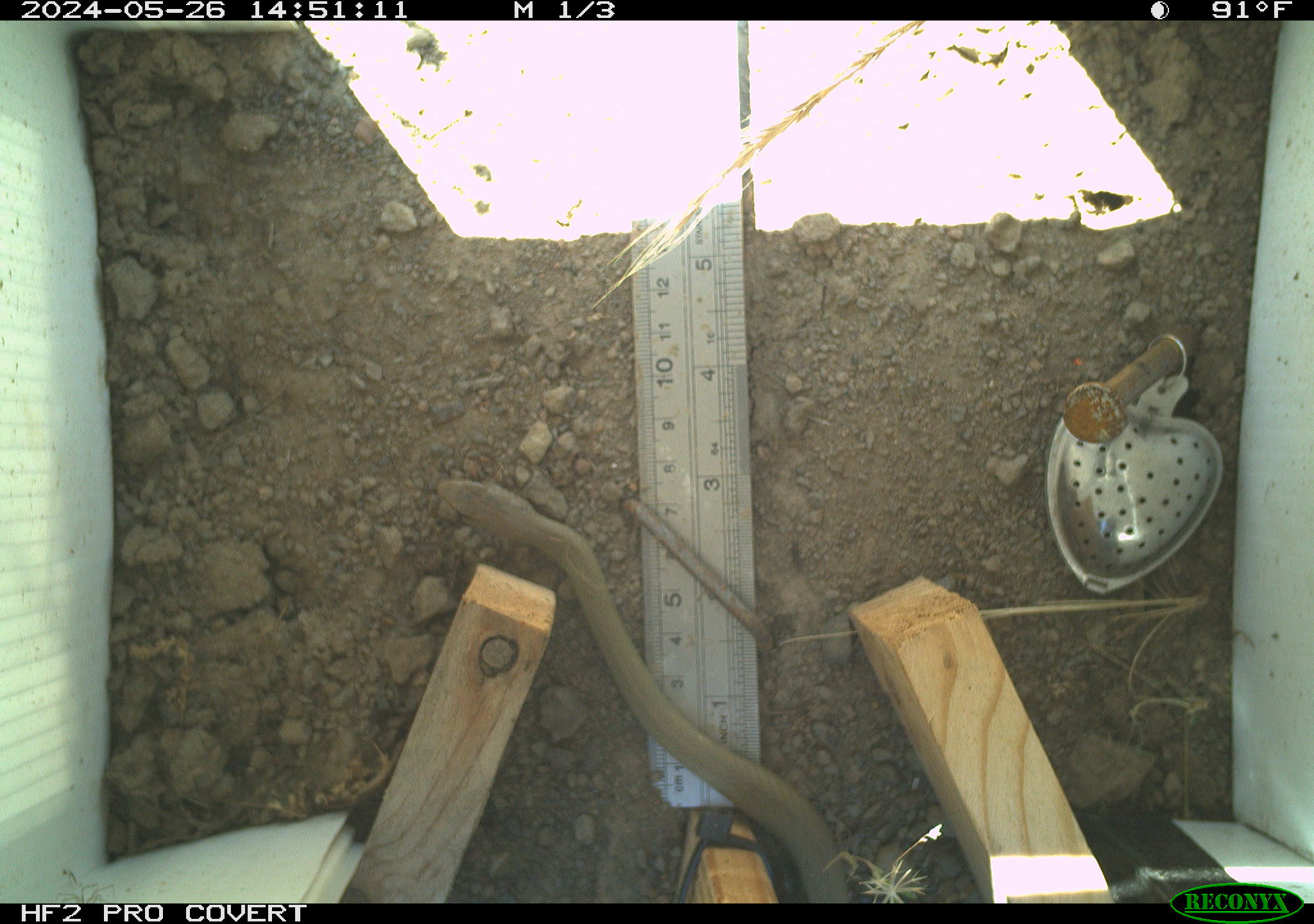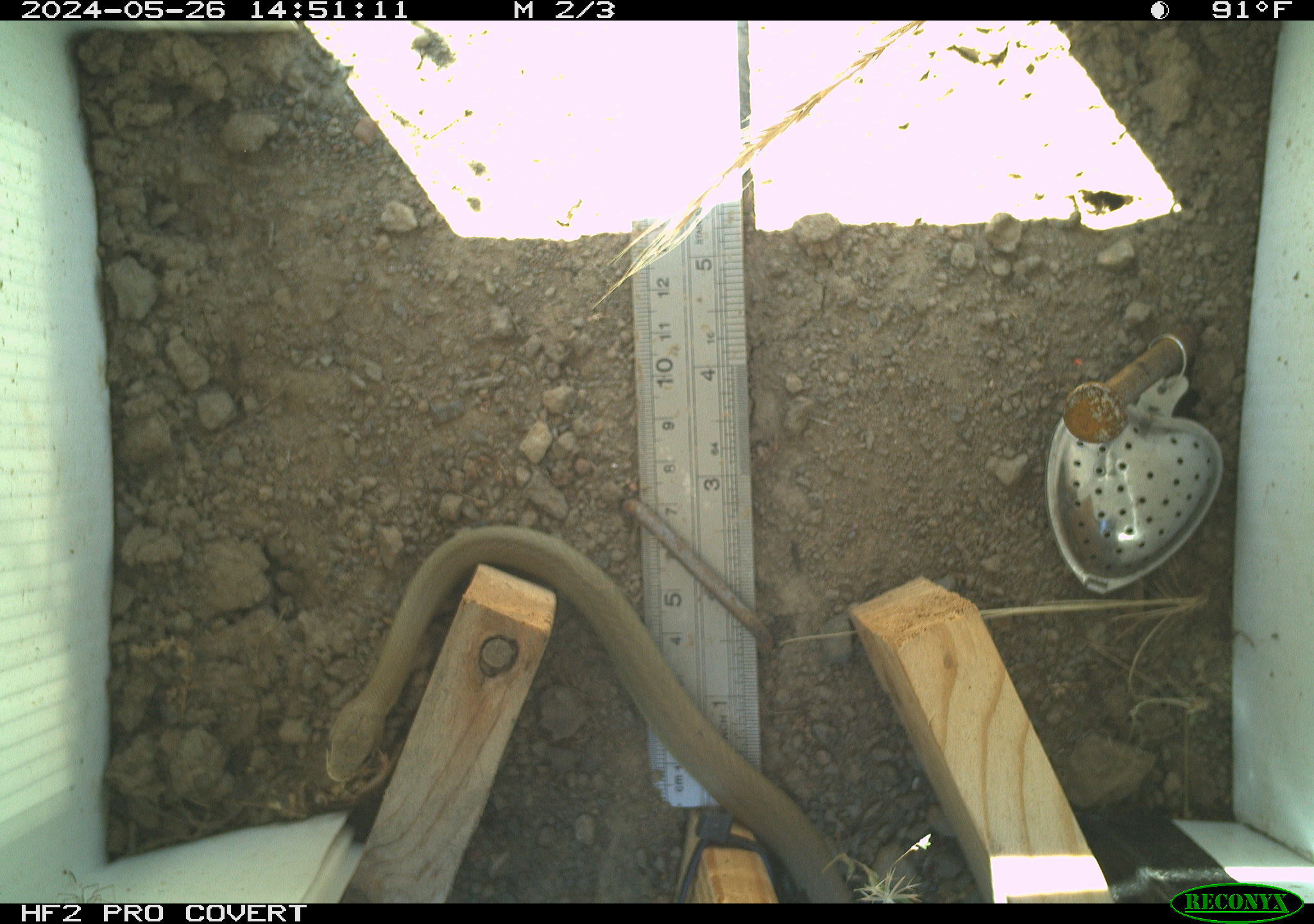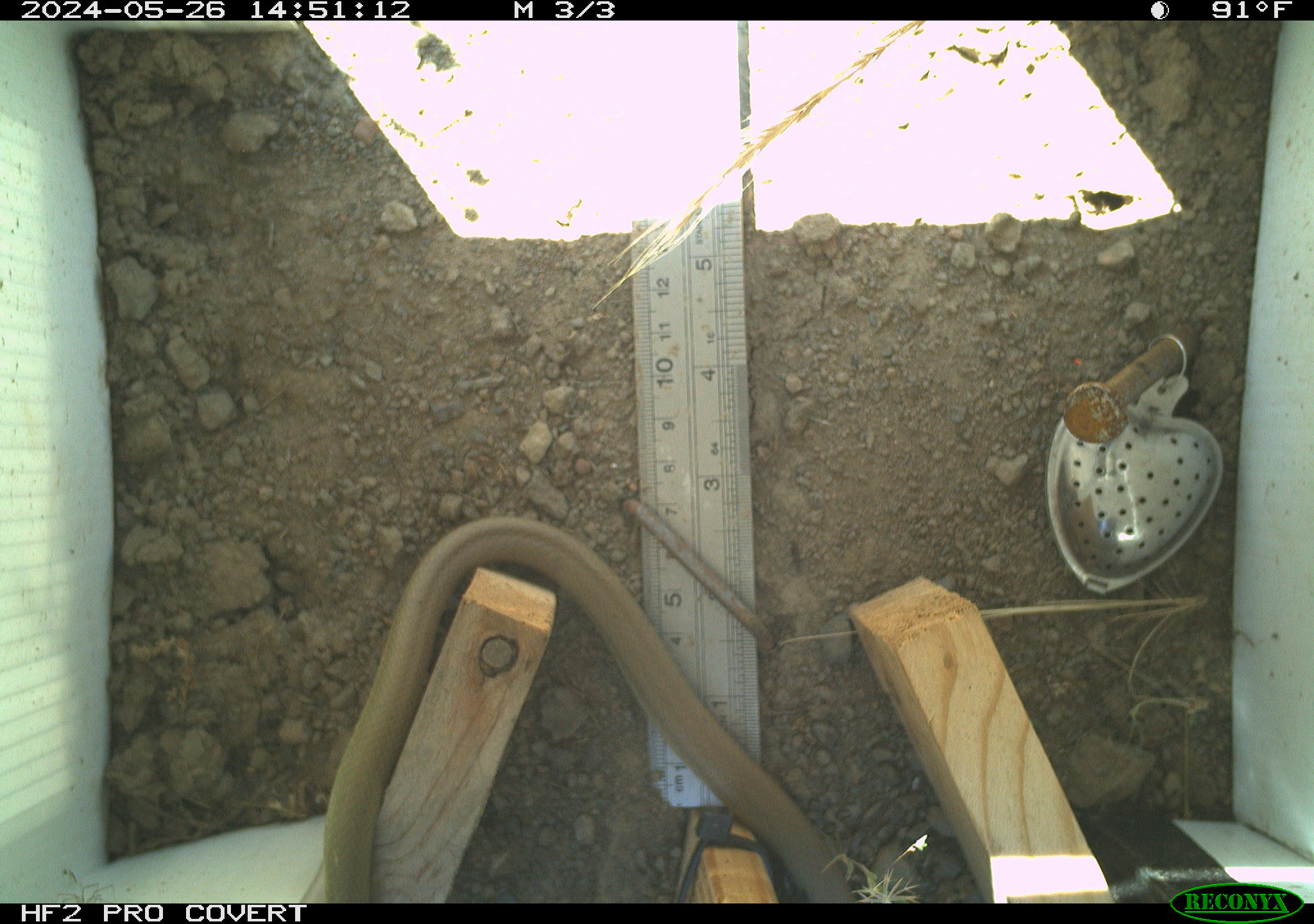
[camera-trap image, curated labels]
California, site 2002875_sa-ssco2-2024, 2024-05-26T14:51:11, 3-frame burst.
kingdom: Animalia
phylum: Chordata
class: Reptilia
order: Squamata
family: Colubridae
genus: Coluber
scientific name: Coluber constrictor mormon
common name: western yellow-bellied racer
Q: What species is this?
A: Western yellow-bellied racer (Coluber constrictor mormon).